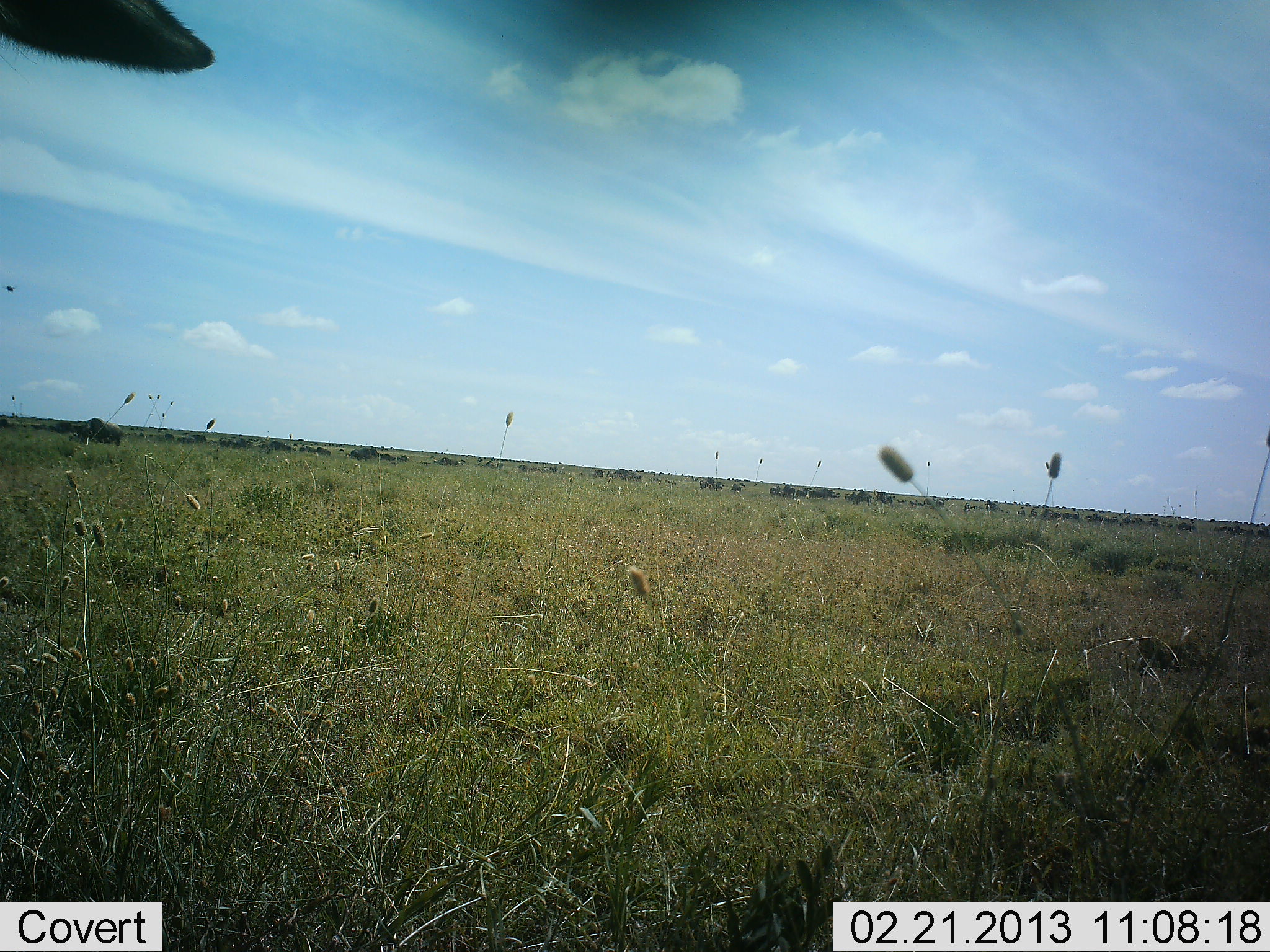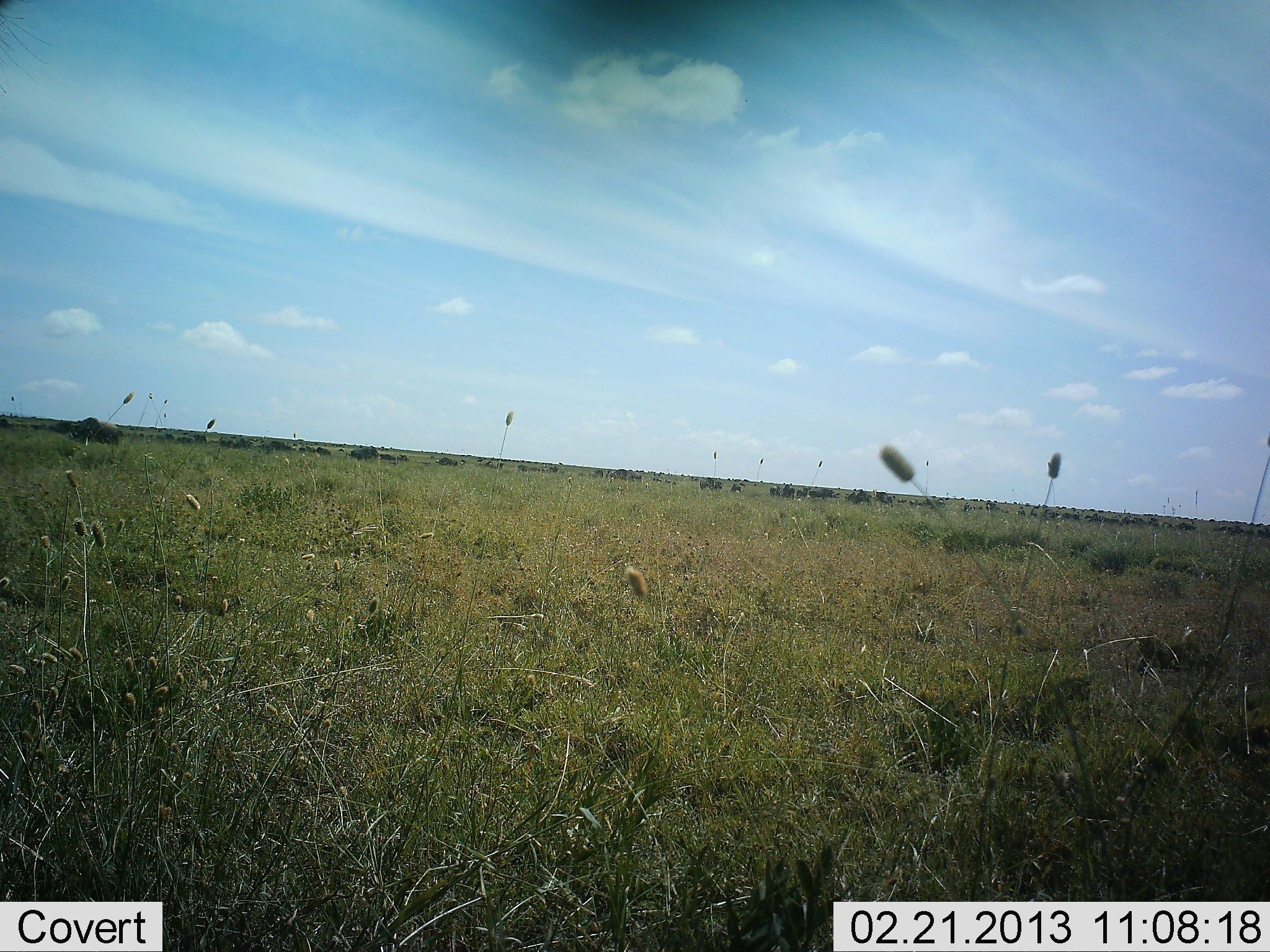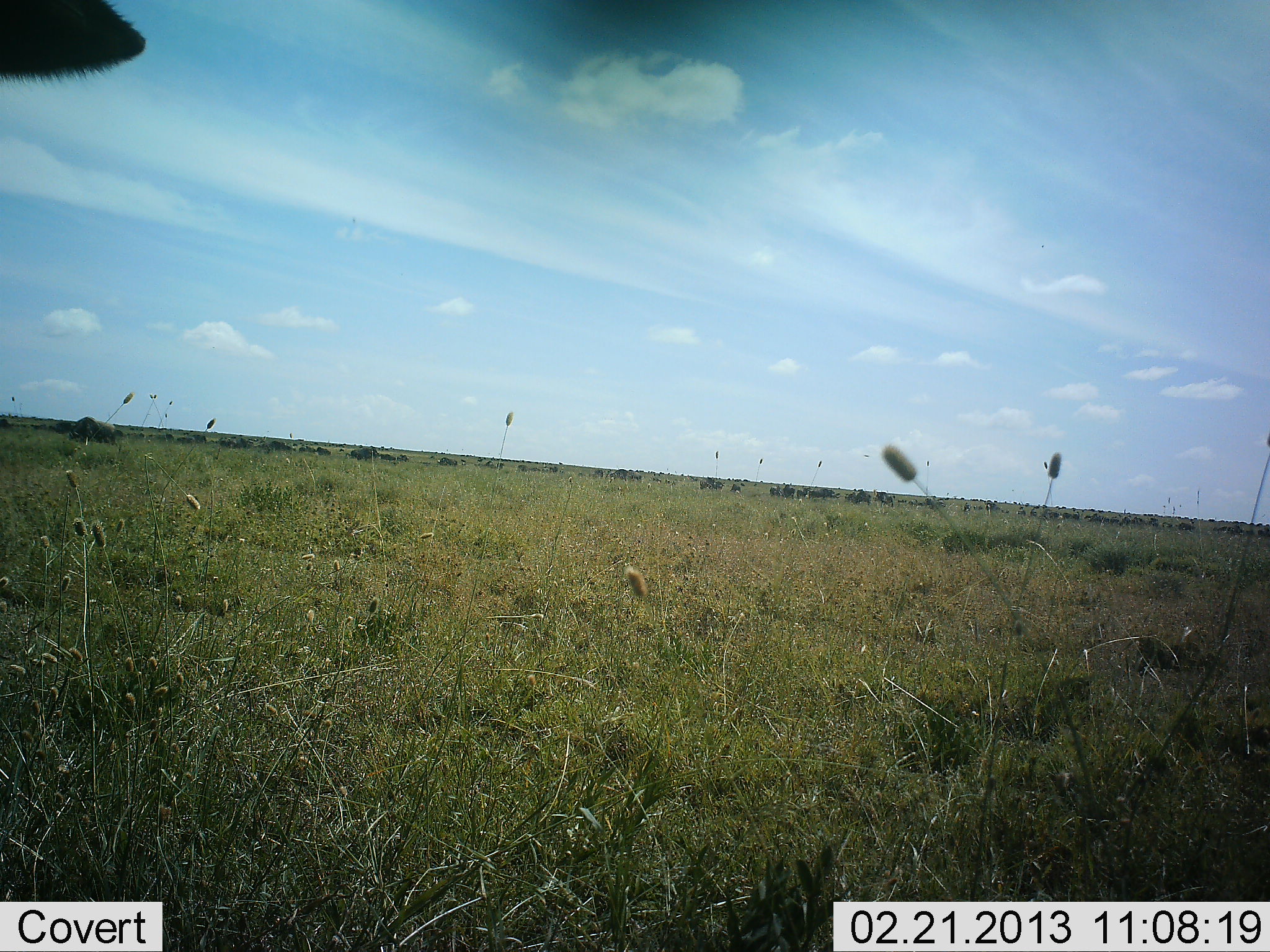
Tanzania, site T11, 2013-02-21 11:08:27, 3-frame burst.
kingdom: Animalia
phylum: Chordata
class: Mammalia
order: Artiodactyla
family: Bovidae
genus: Connochaetes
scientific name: Connochaetes taurinus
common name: blue wildebeest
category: wildebeest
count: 51+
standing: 62%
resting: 0%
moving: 12%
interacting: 0%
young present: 0%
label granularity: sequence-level